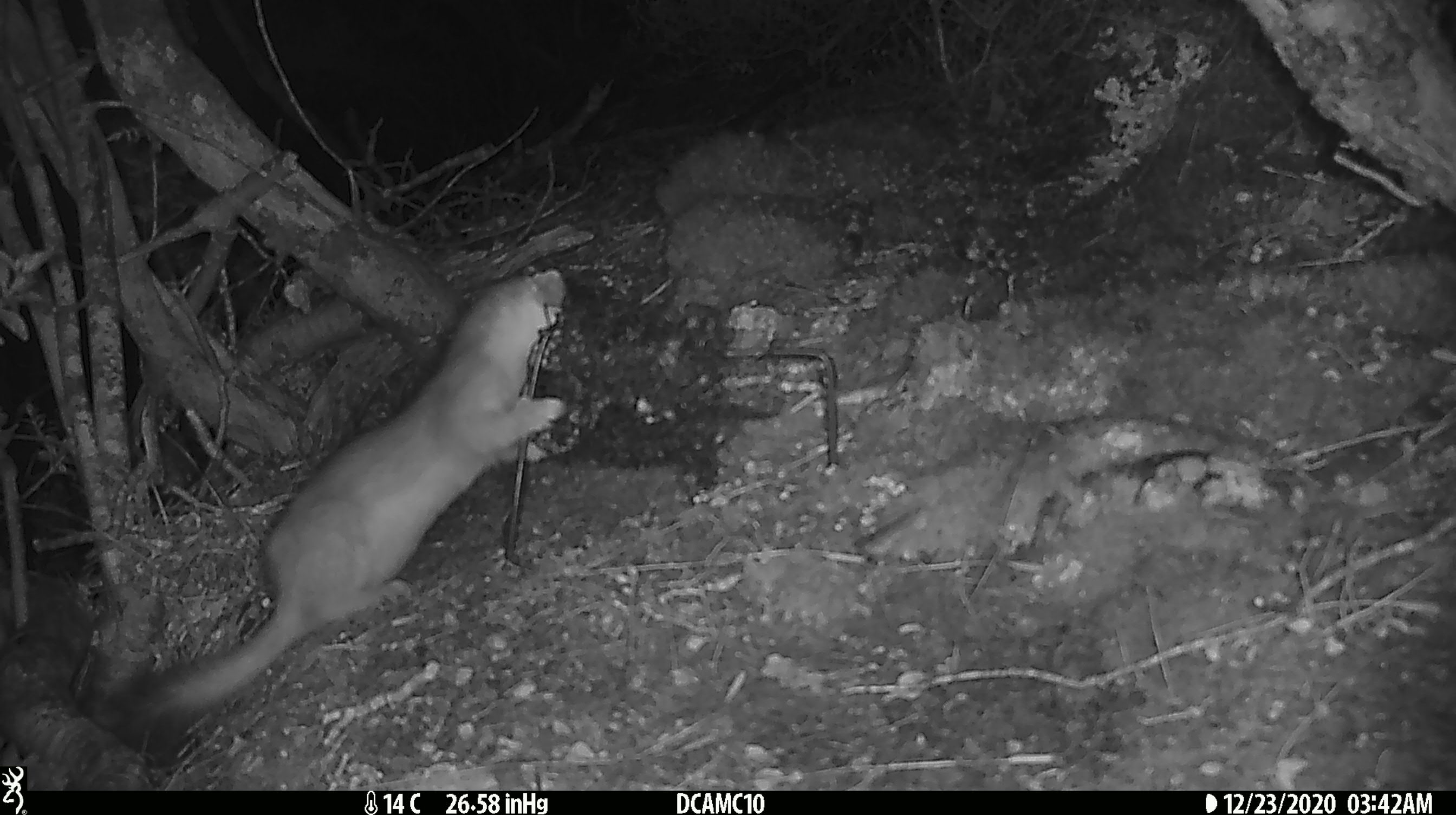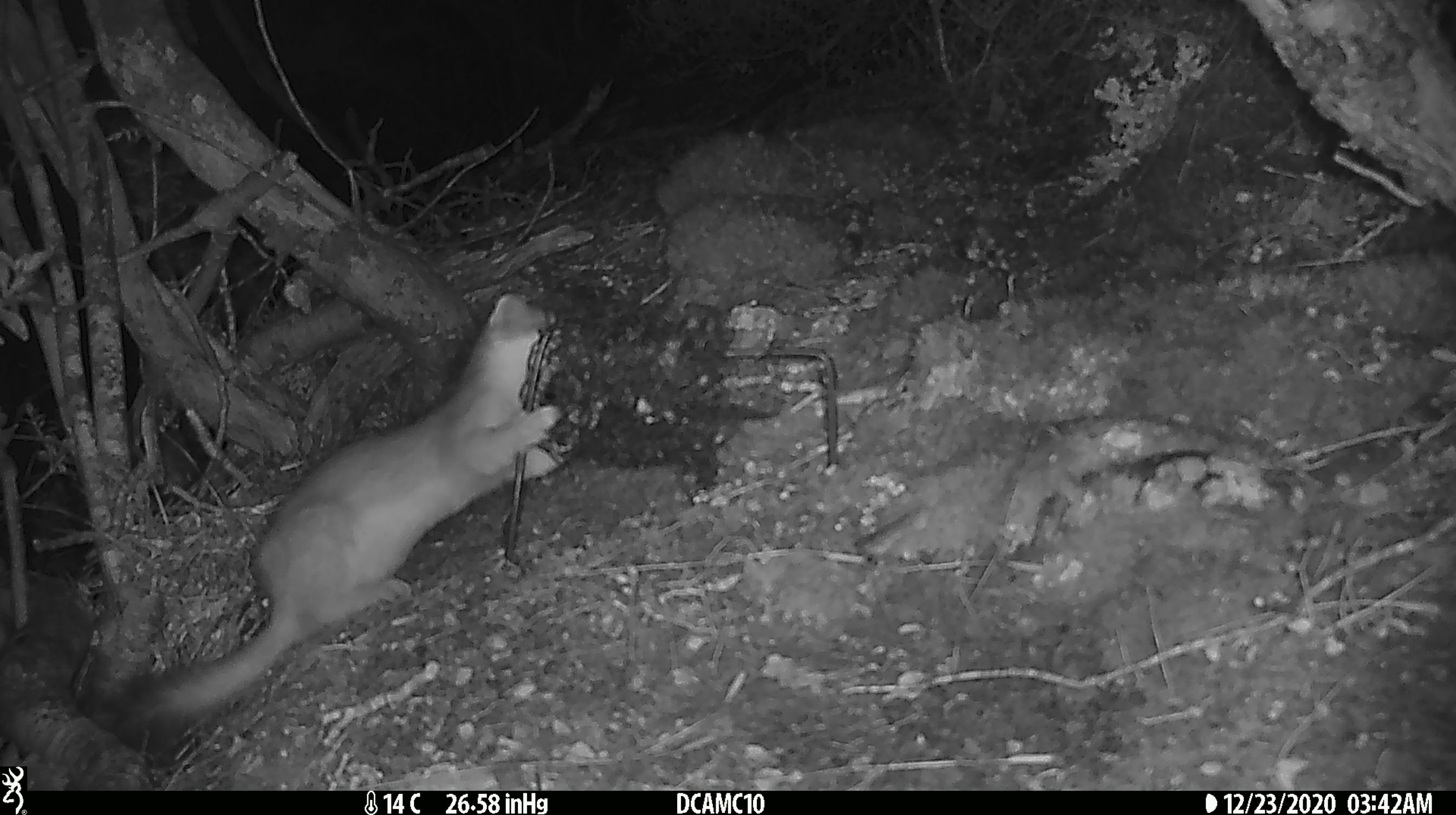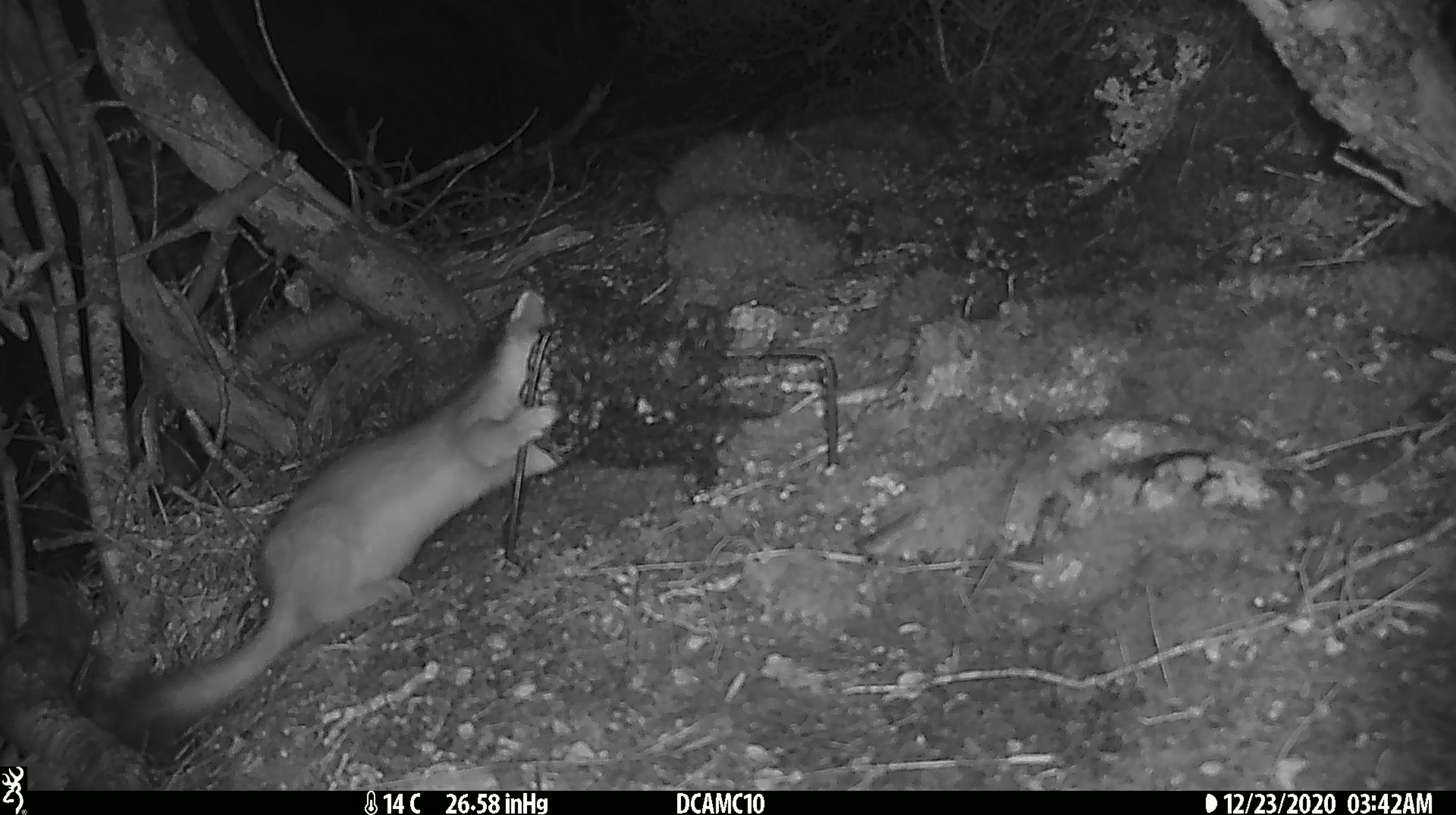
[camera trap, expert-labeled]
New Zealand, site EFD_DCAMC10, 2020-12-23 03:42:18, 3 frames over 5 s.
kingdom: Animalia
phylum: Chordata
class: Mammalia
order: Carnivora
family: Mustelidae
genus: Mustela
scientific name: Mustela erminea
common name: stoat